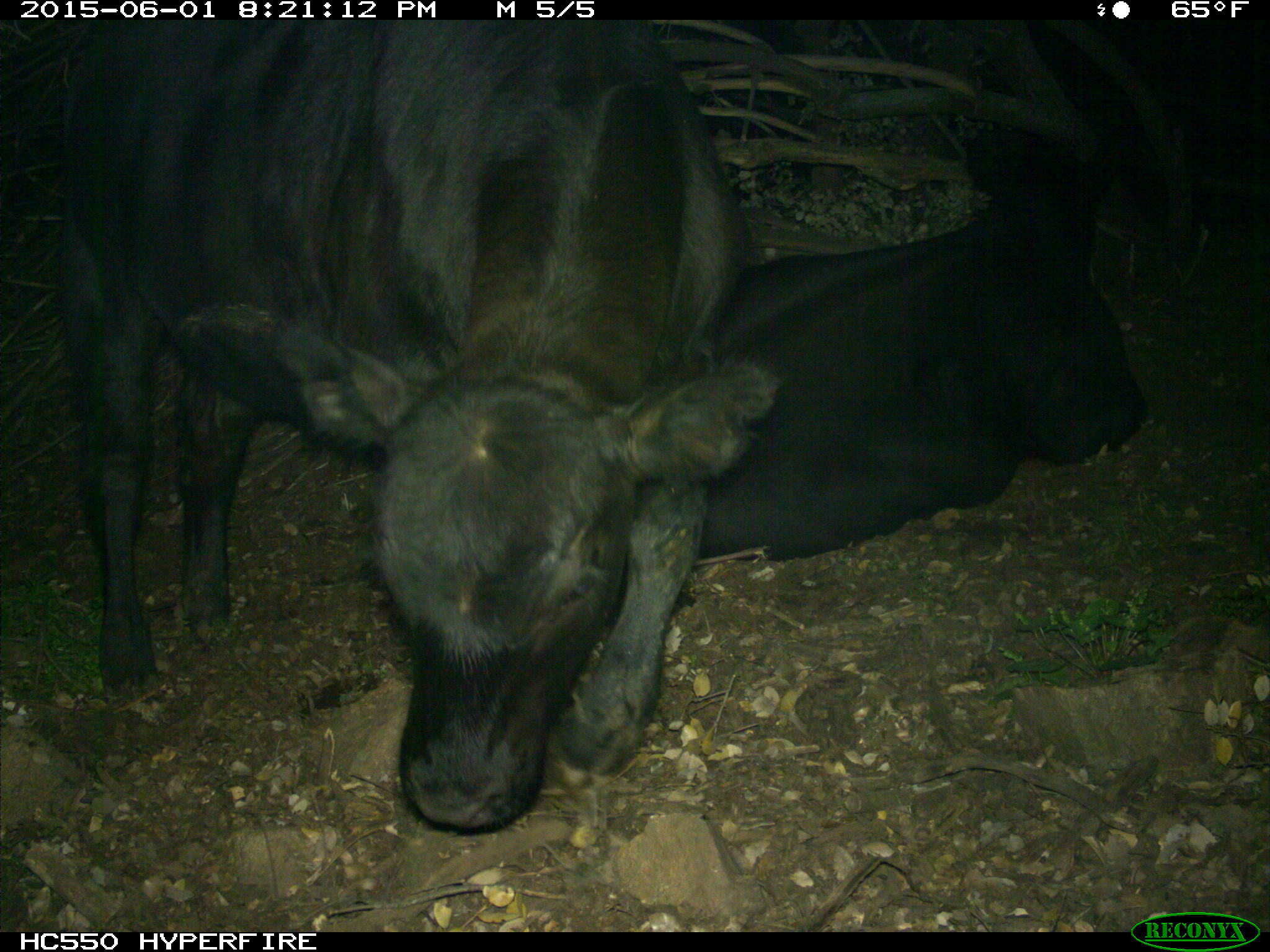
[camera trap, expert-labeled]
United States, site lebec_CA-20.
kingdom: Animalia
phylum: Chordata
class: Mammalia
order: Artiodactyla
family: Bovidae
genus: Bos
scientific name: Bos taurus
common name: domestic cow